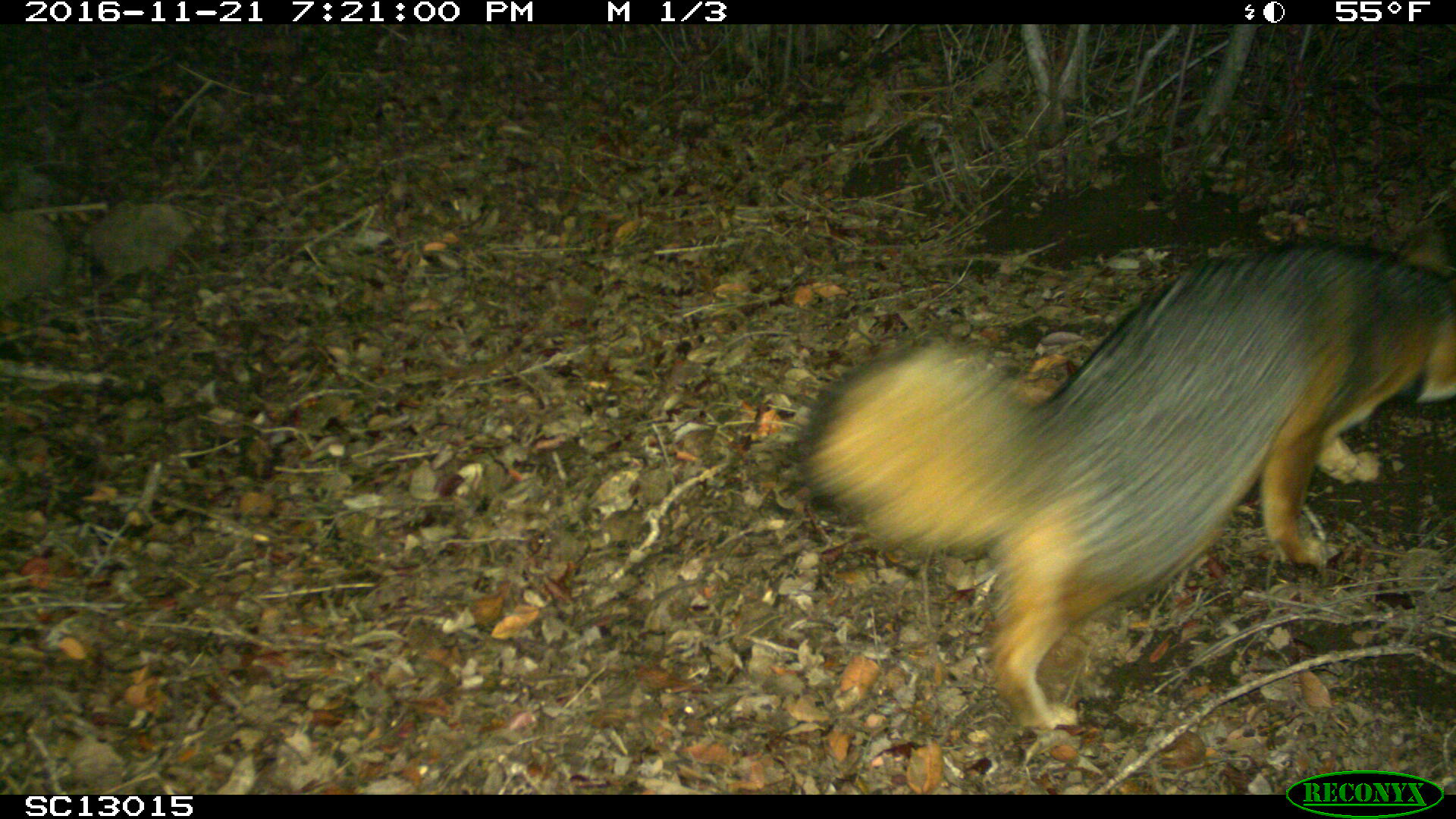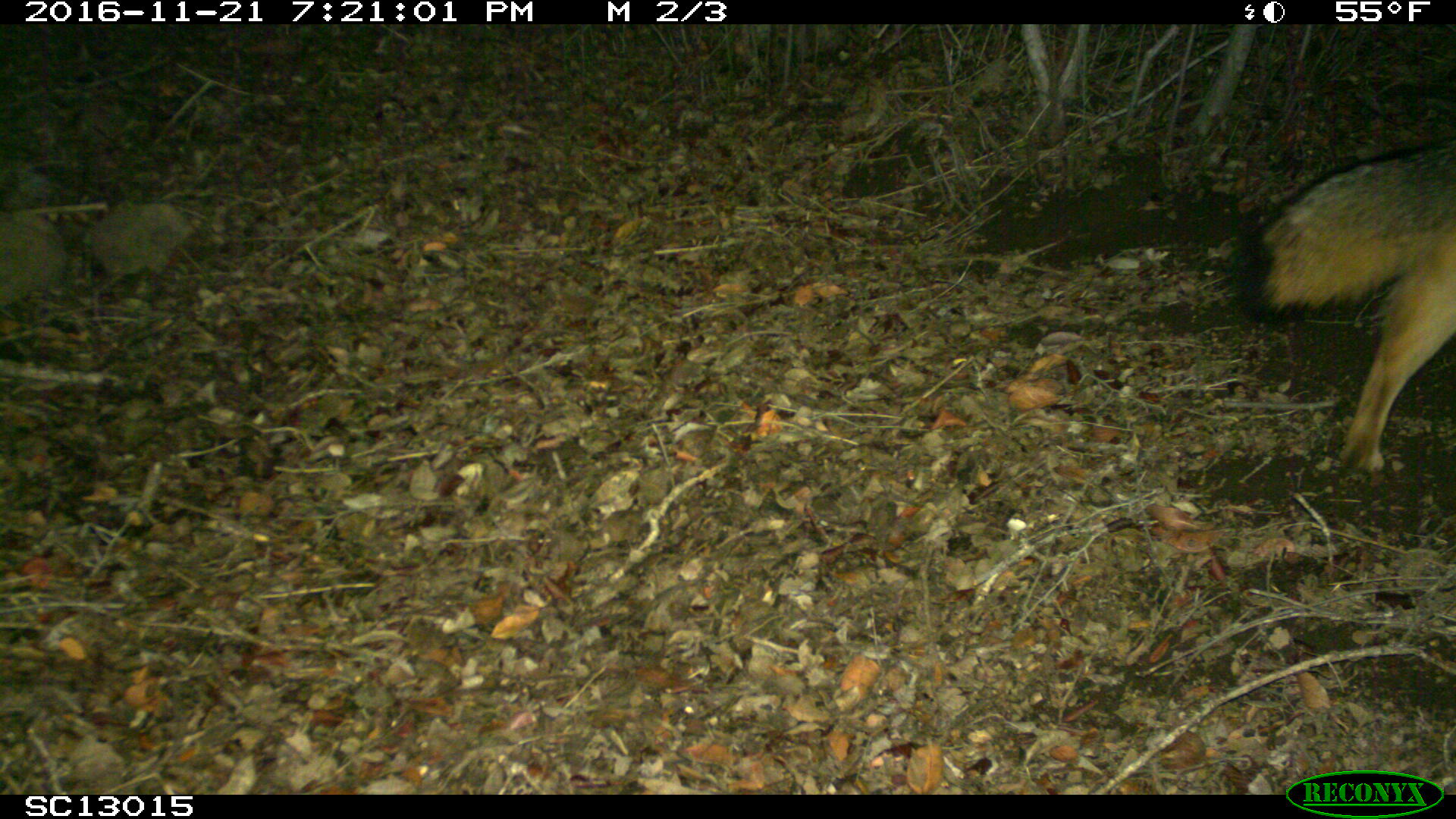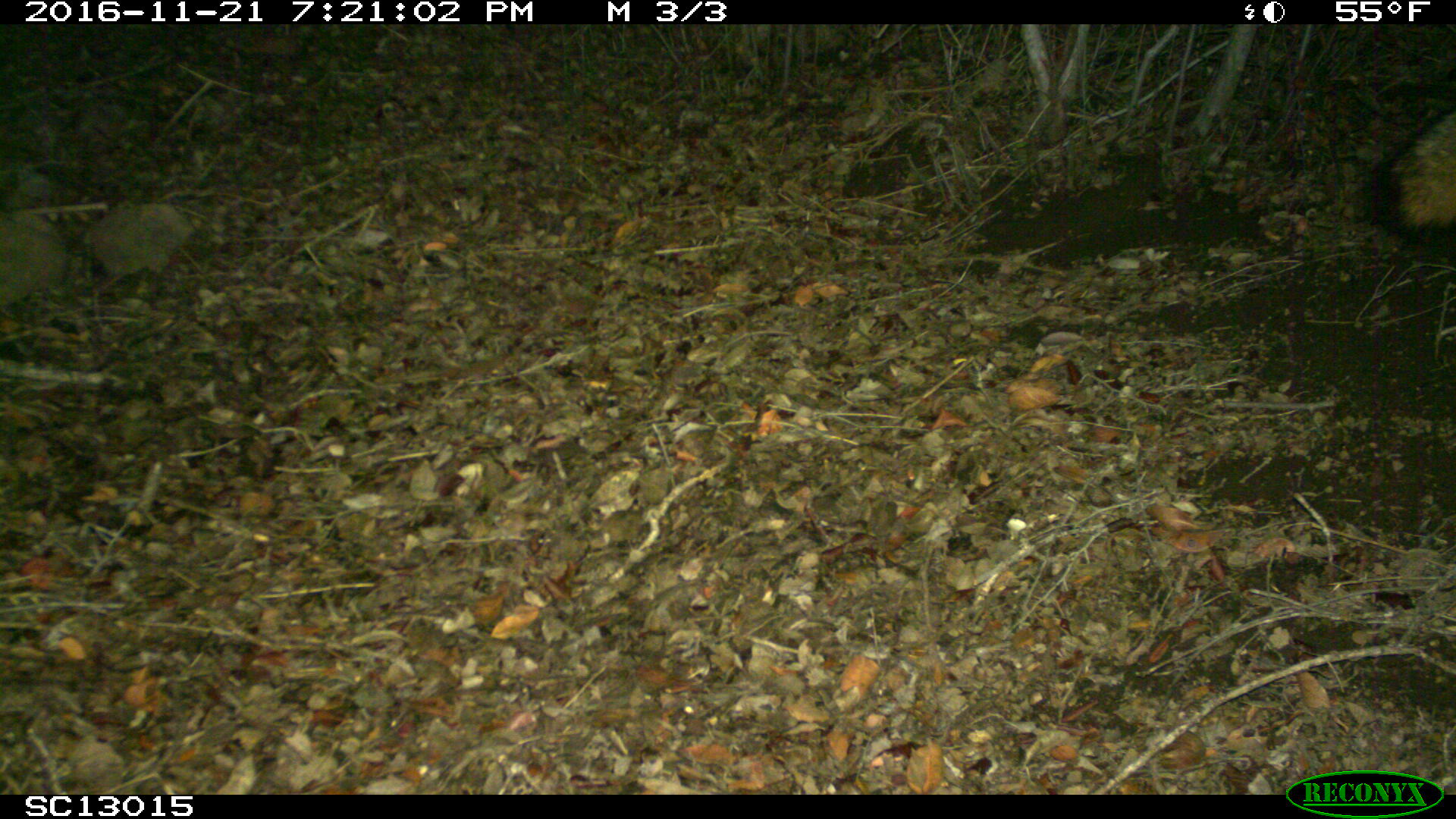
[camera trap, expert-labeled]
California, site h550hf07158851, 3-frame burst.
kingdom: Animalia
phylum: Chordata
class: Mammalia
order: Carnivora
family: Canidae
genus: Urocyon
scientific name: Urocyon littoralis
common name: island fox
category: fox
Fox (island fox) (Urocyon littoralis).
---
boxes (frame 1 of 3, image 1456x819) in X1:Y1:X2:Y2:
fox: 799:225:1455:730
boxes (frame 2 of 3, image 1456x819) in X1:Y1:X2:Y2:
fox: 1235:136:1455:476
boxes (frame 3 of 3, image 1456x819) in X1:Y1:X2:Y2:
fox: 1391:111:1455:236